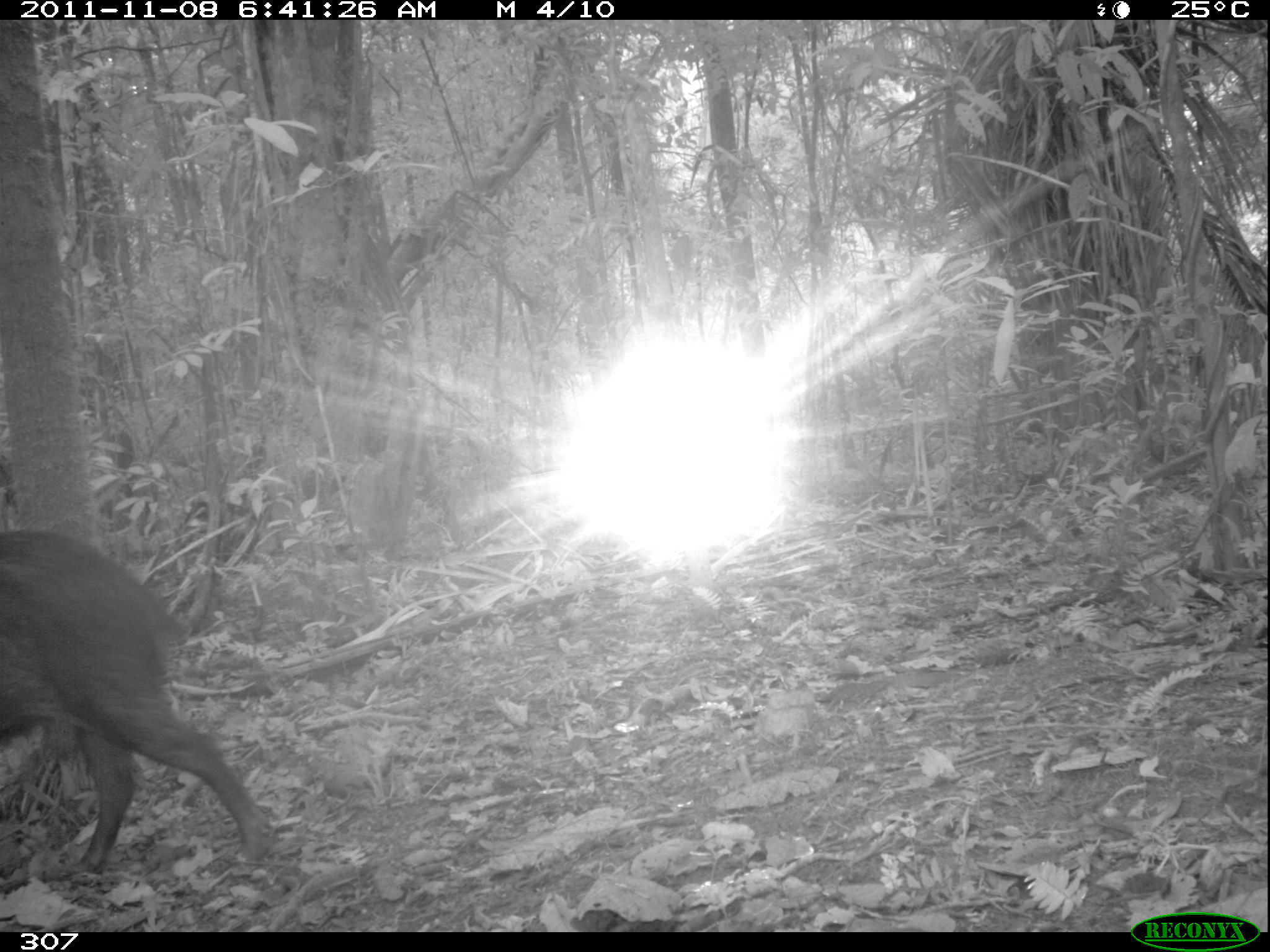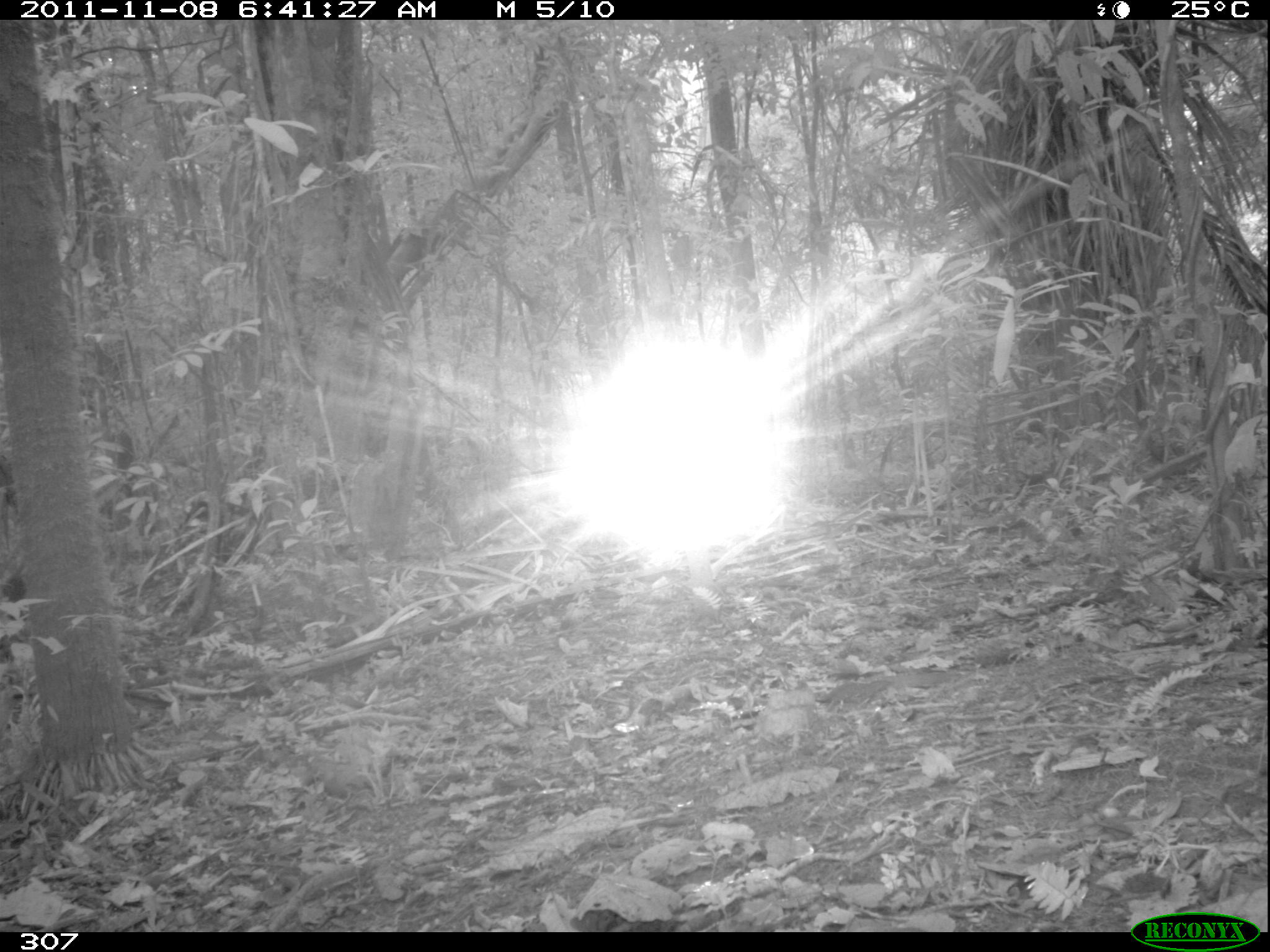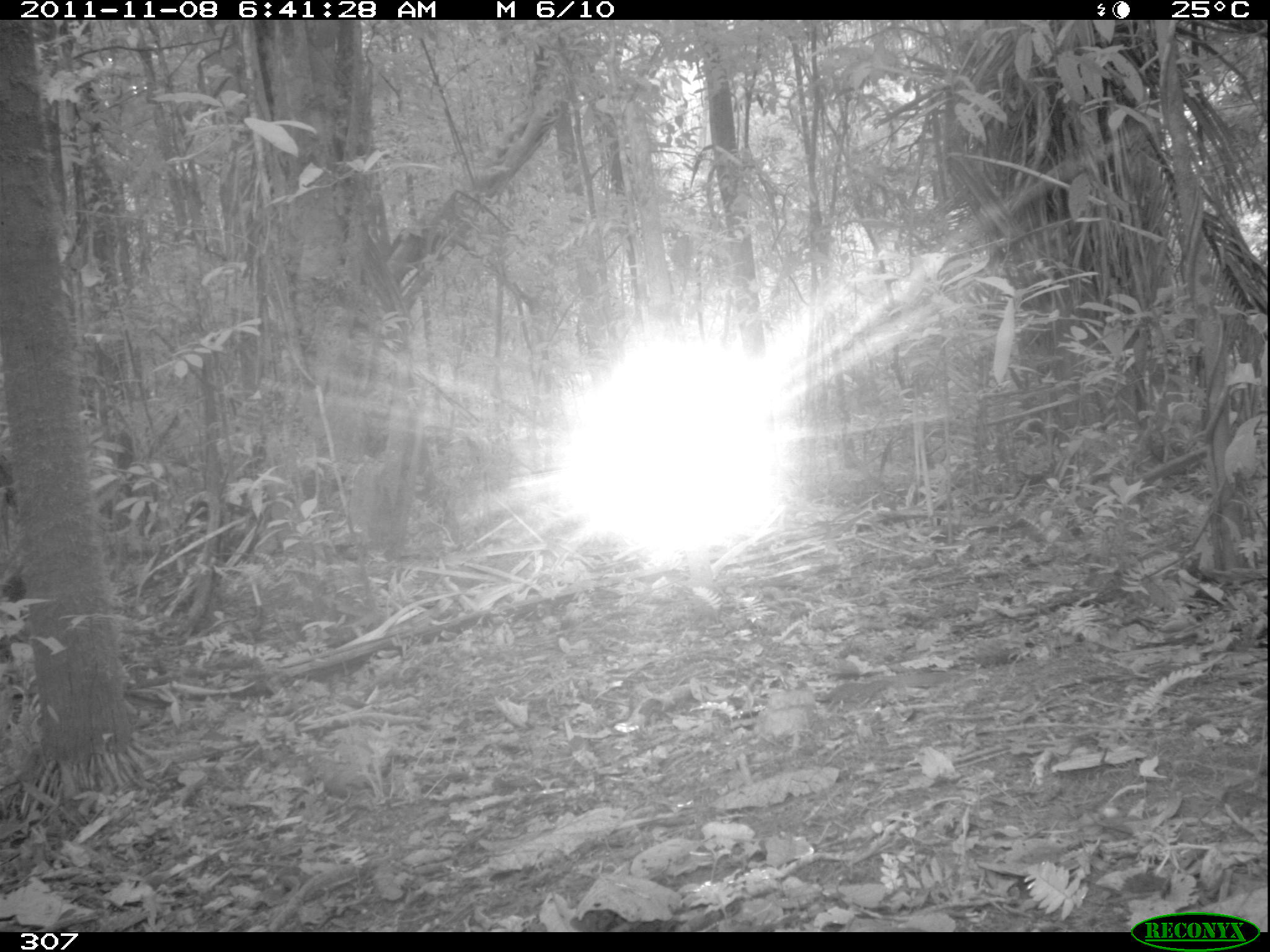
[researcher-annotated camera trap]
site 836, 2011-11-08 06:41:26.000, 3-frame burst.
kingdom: Animalia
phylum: Chordata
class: Mammalia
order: Artiodactyla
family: Tayassuidae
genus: Tayassu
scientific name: Tayassu pecari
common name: white-lipped peccary